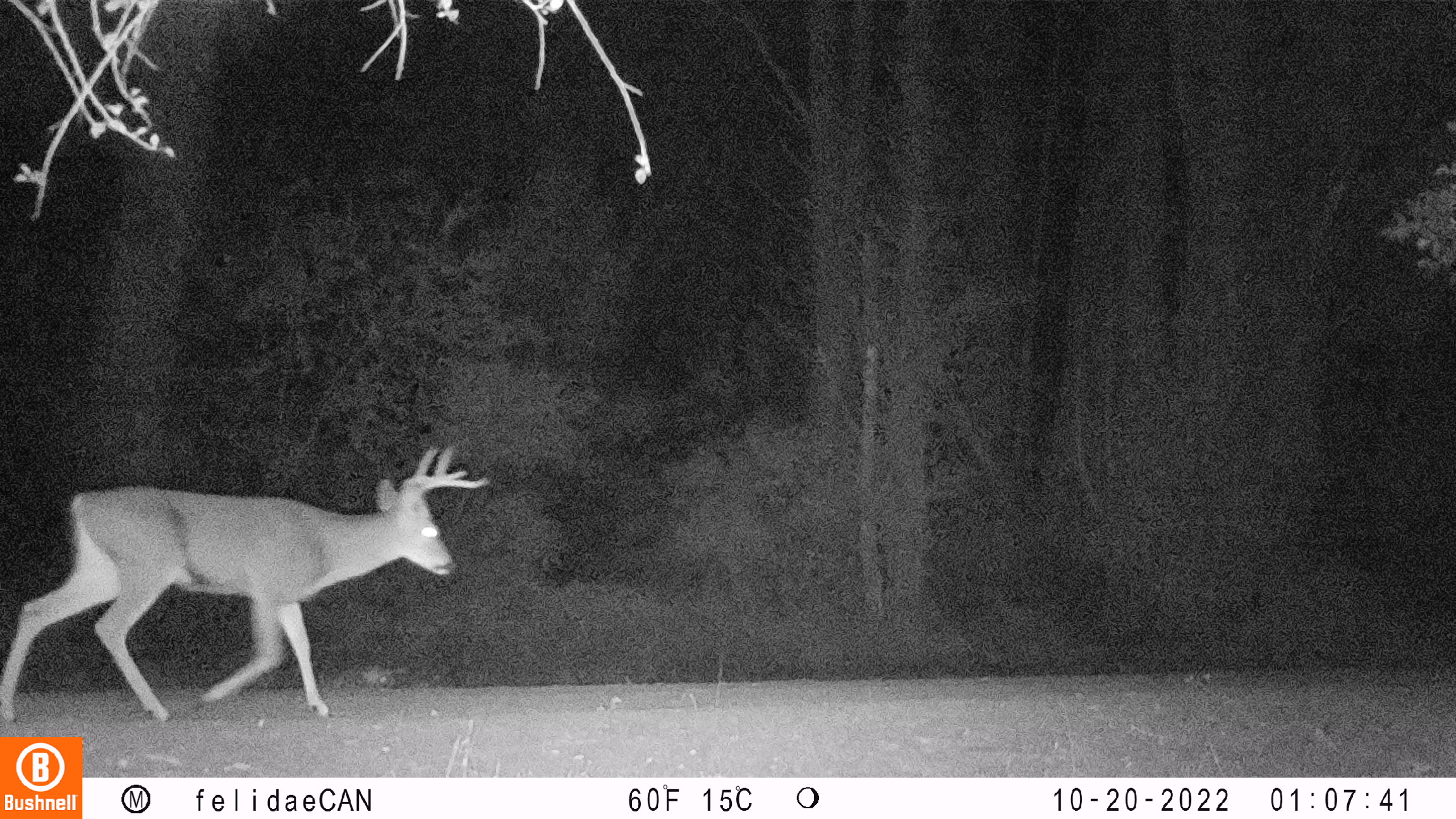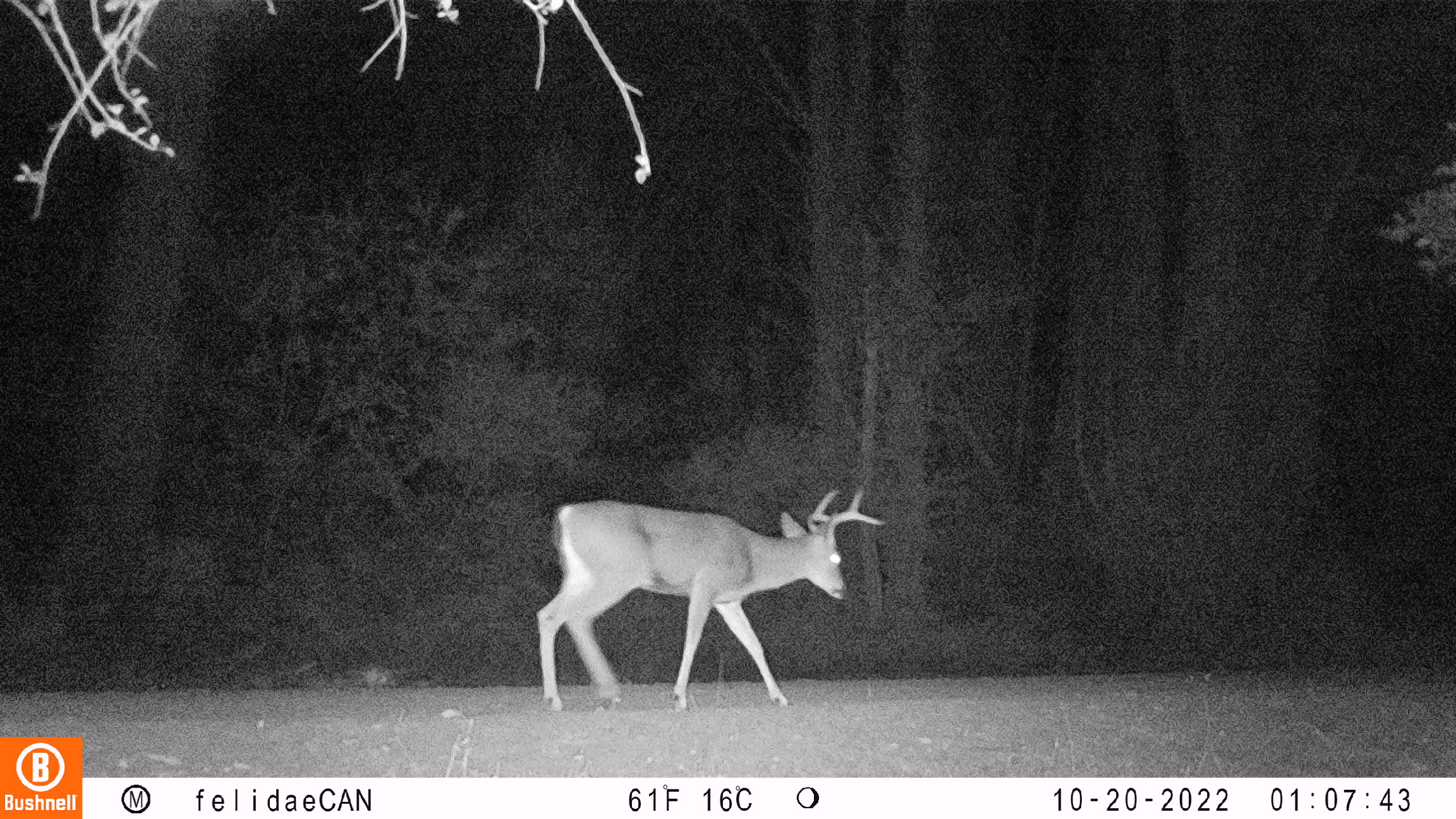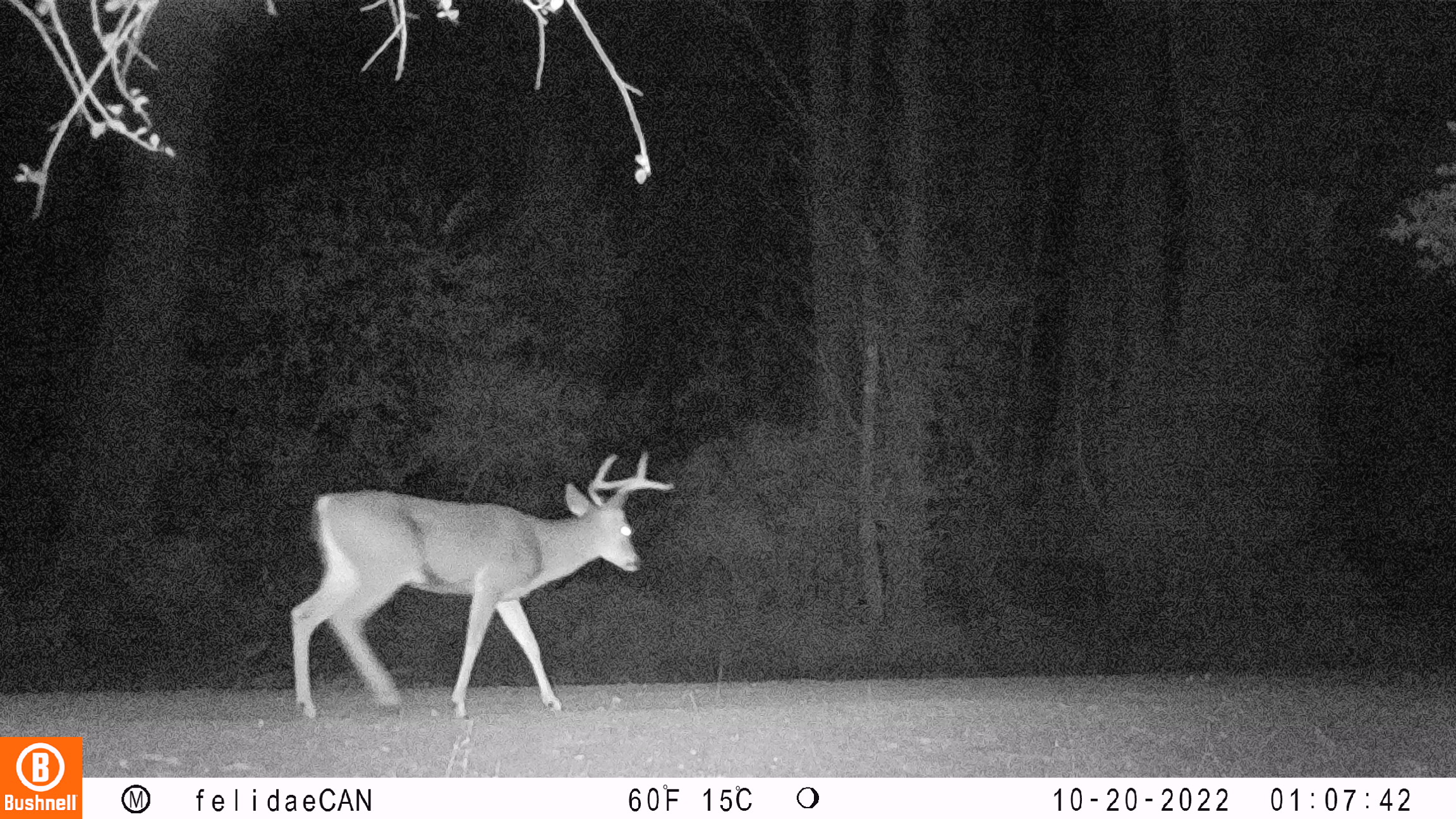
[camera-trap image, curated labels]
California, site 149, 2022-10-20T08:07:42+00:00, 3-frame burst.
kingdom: Animalia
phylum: Chordata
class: Mammalia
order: Artiodactyla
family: Cervidae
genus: Odocoileus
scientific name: Odocoileus hemionus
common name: mule deer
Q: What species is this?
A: Mule deer (Odocoileus hemionus).